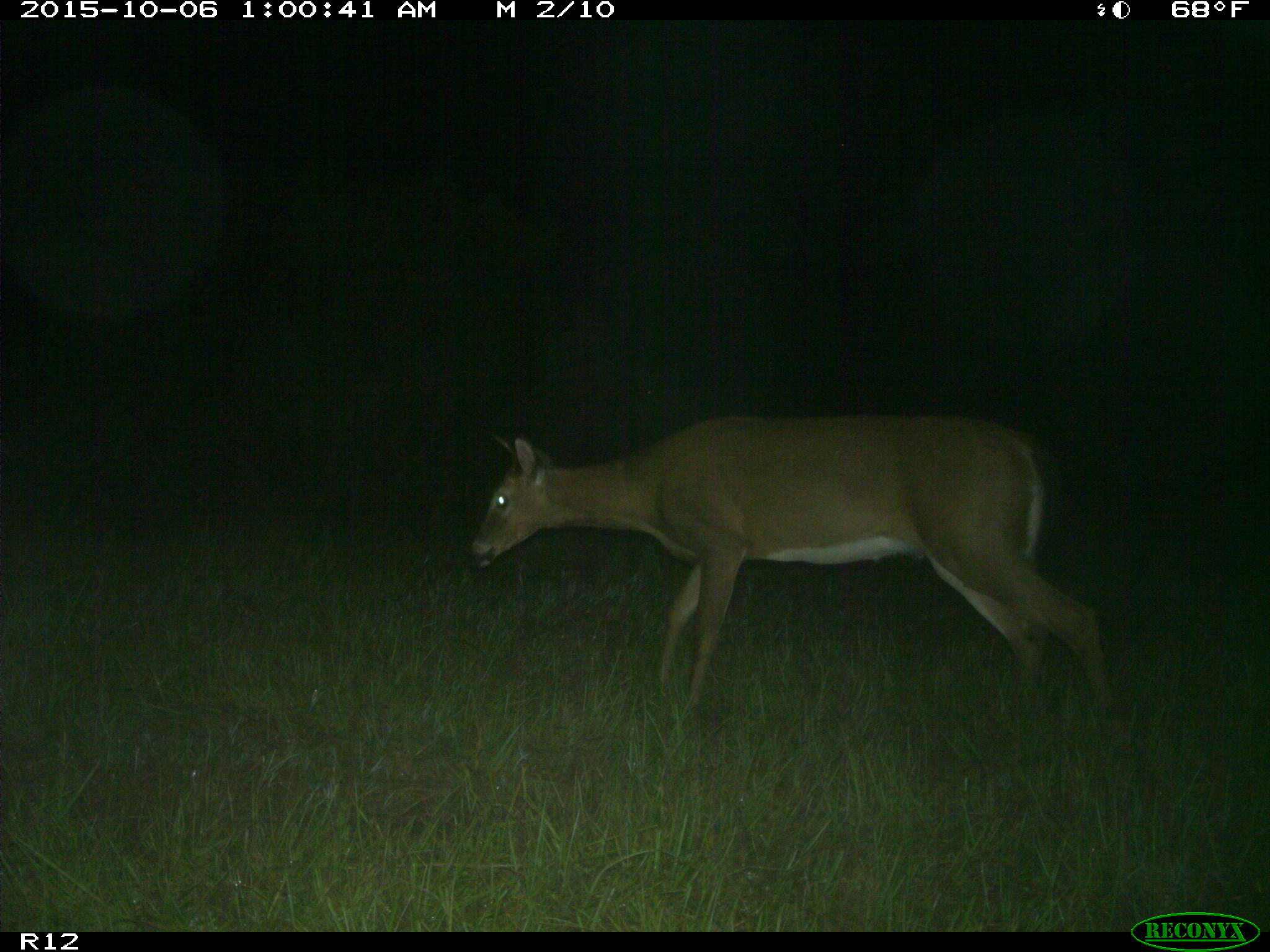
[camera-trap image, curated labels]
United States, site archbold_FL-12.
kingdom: Animalia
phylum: Chordata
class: Mammalia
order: Artiodactyla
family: Cervidae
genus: Odocoileus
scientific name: Odocoileus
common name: deer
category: unidentified deer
Unidentified deer (deer) (Odocoileus).